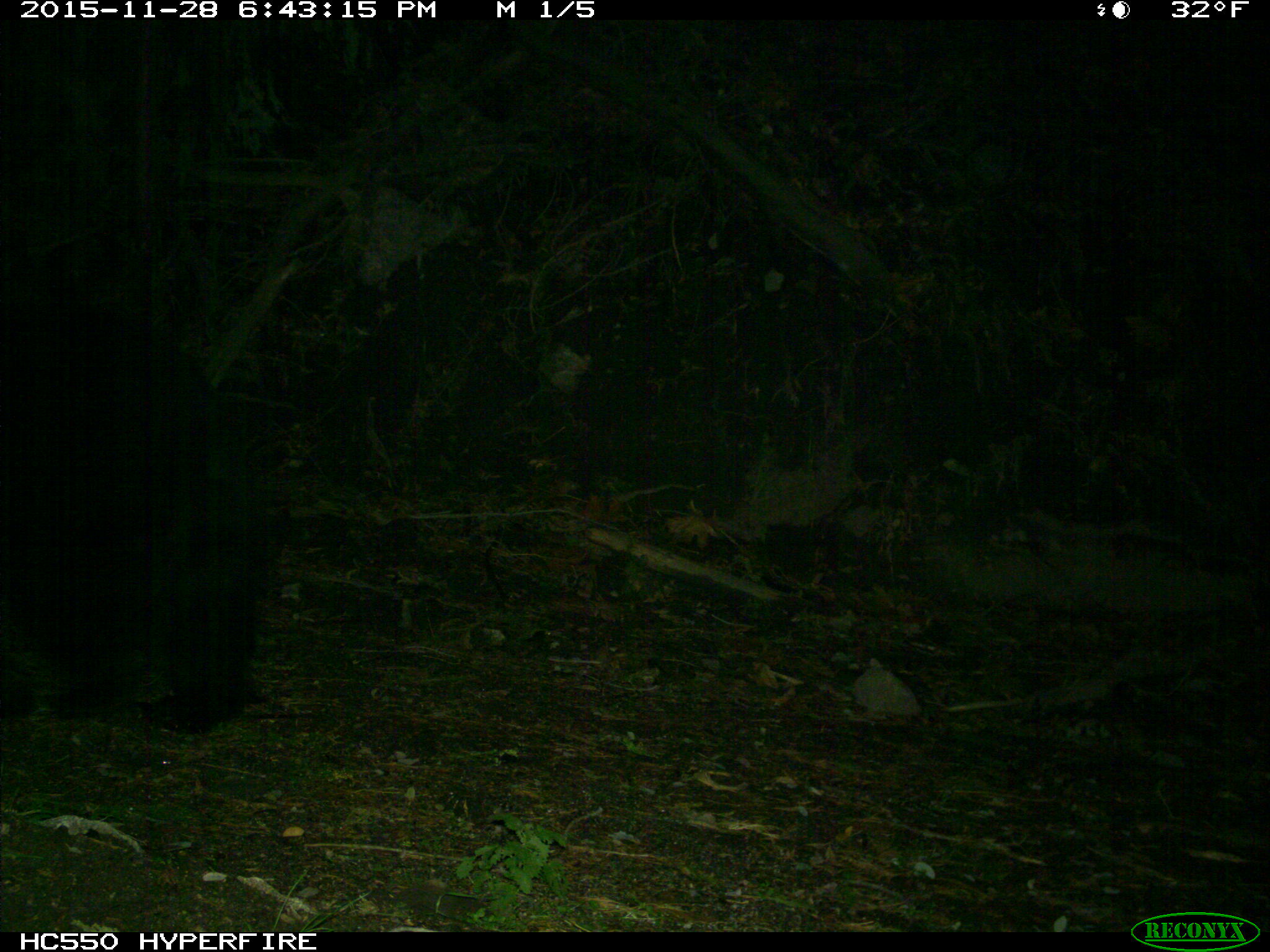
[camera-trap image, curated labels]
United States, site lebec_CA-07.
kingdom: Animalia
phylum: Chordata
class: Mammalia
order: Carnivora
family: Ursidae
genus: Ursus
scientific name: Ursus americanus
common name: american black bear